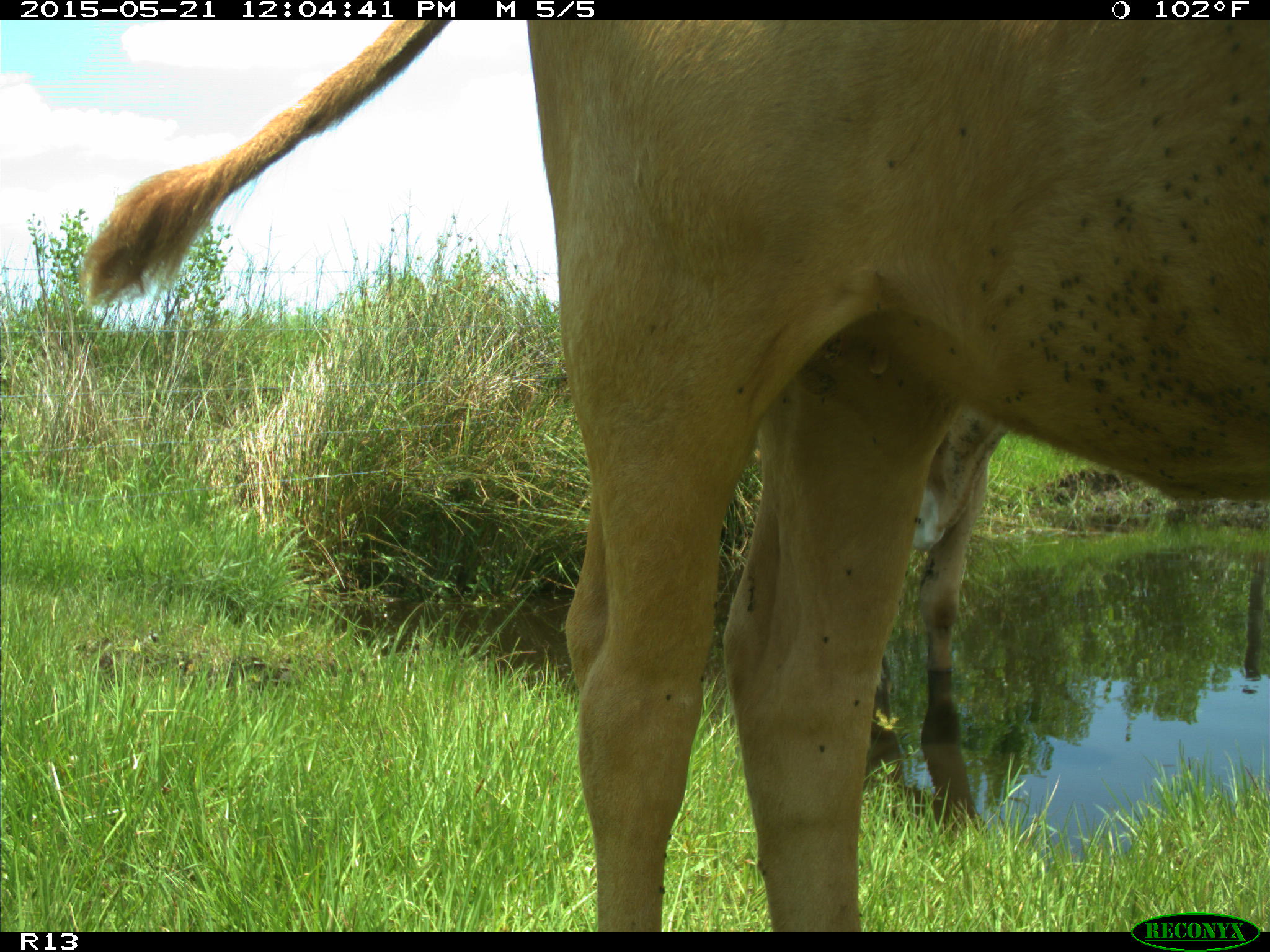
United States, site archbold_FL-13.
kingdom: Animalia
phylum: Chordata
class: Mammalia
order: Artiodactyla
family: Bovidae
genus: Bos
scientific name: Bos taurus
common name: domestic cow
Bos taurus (domestic cow).